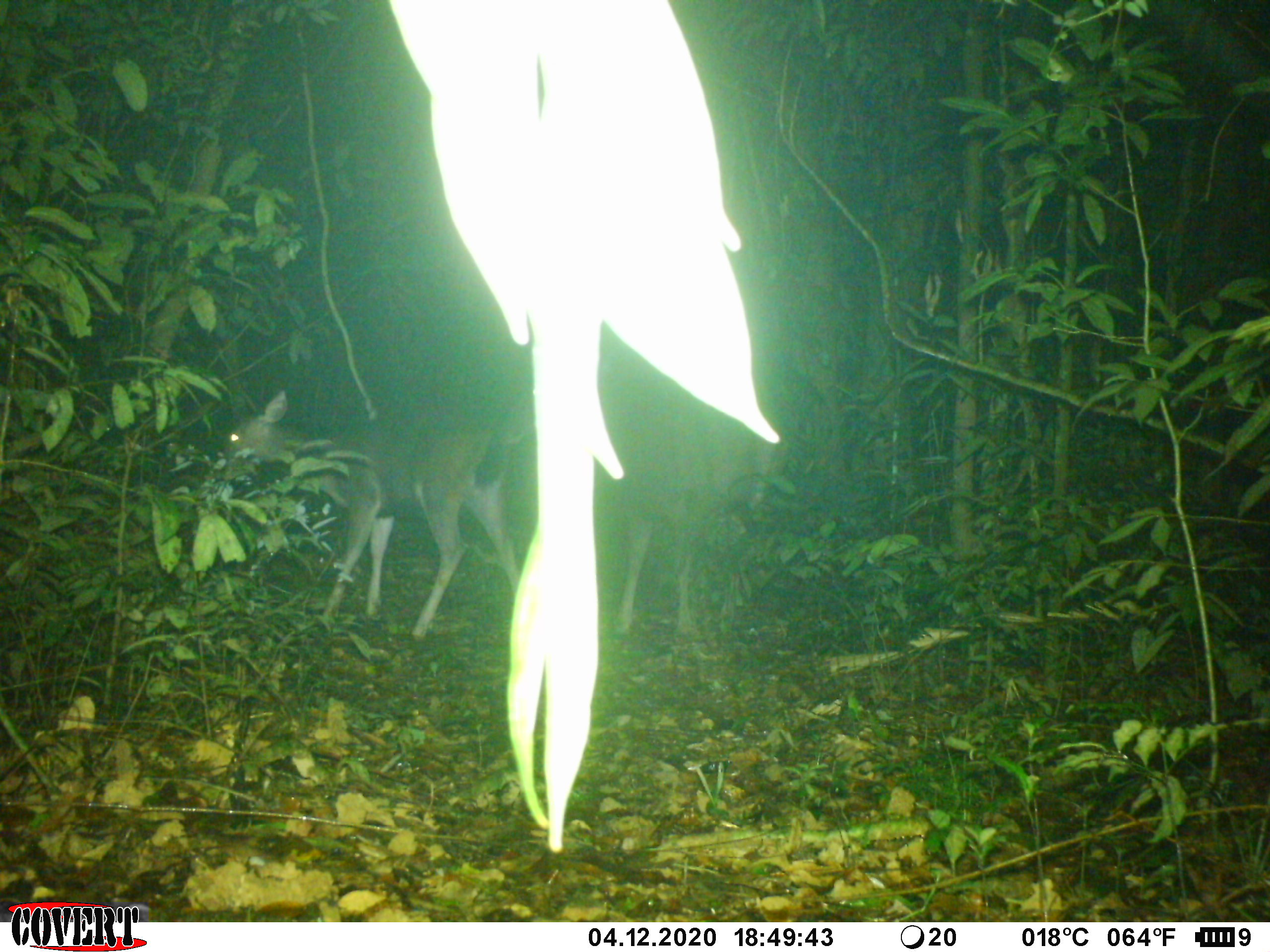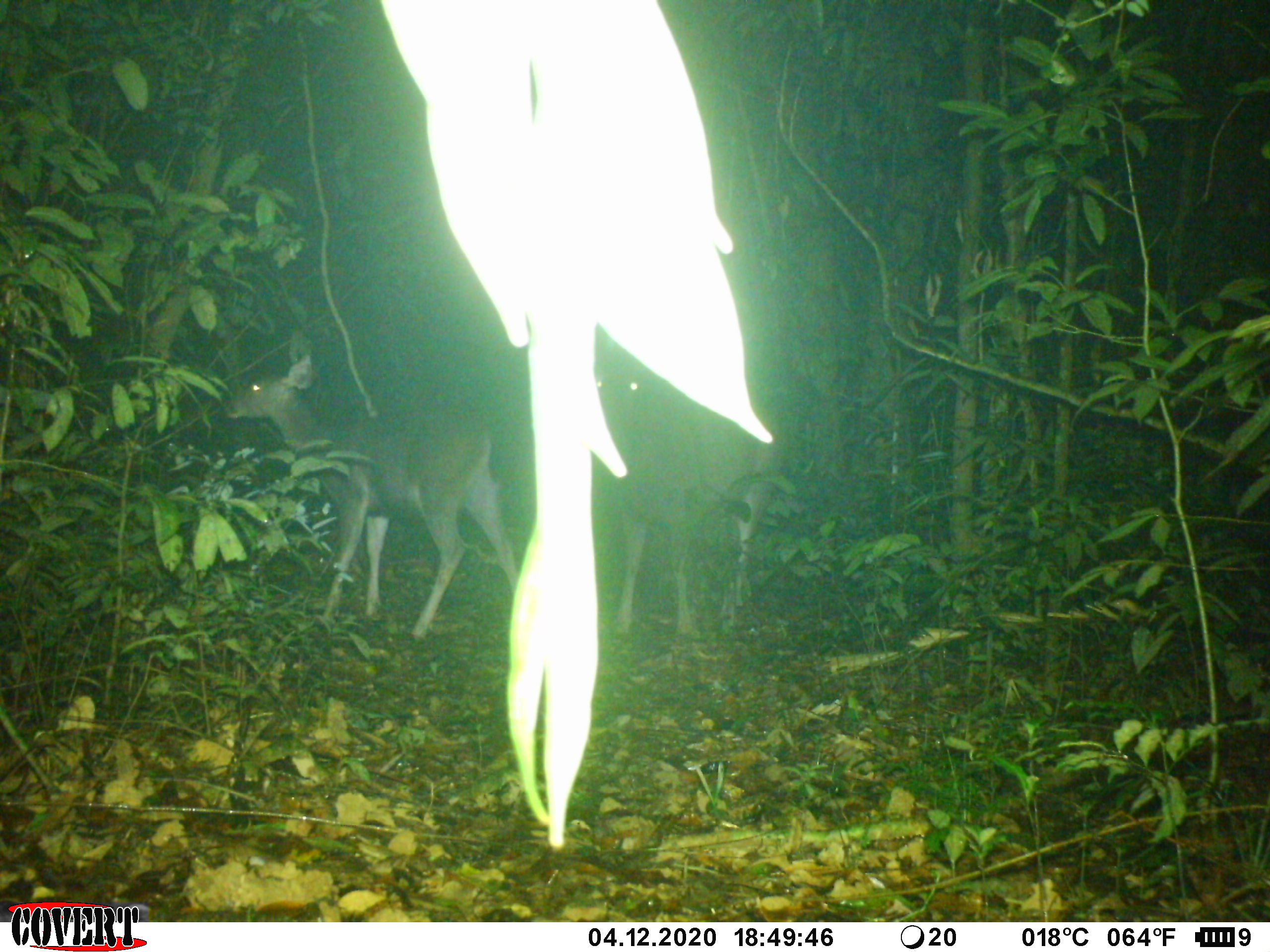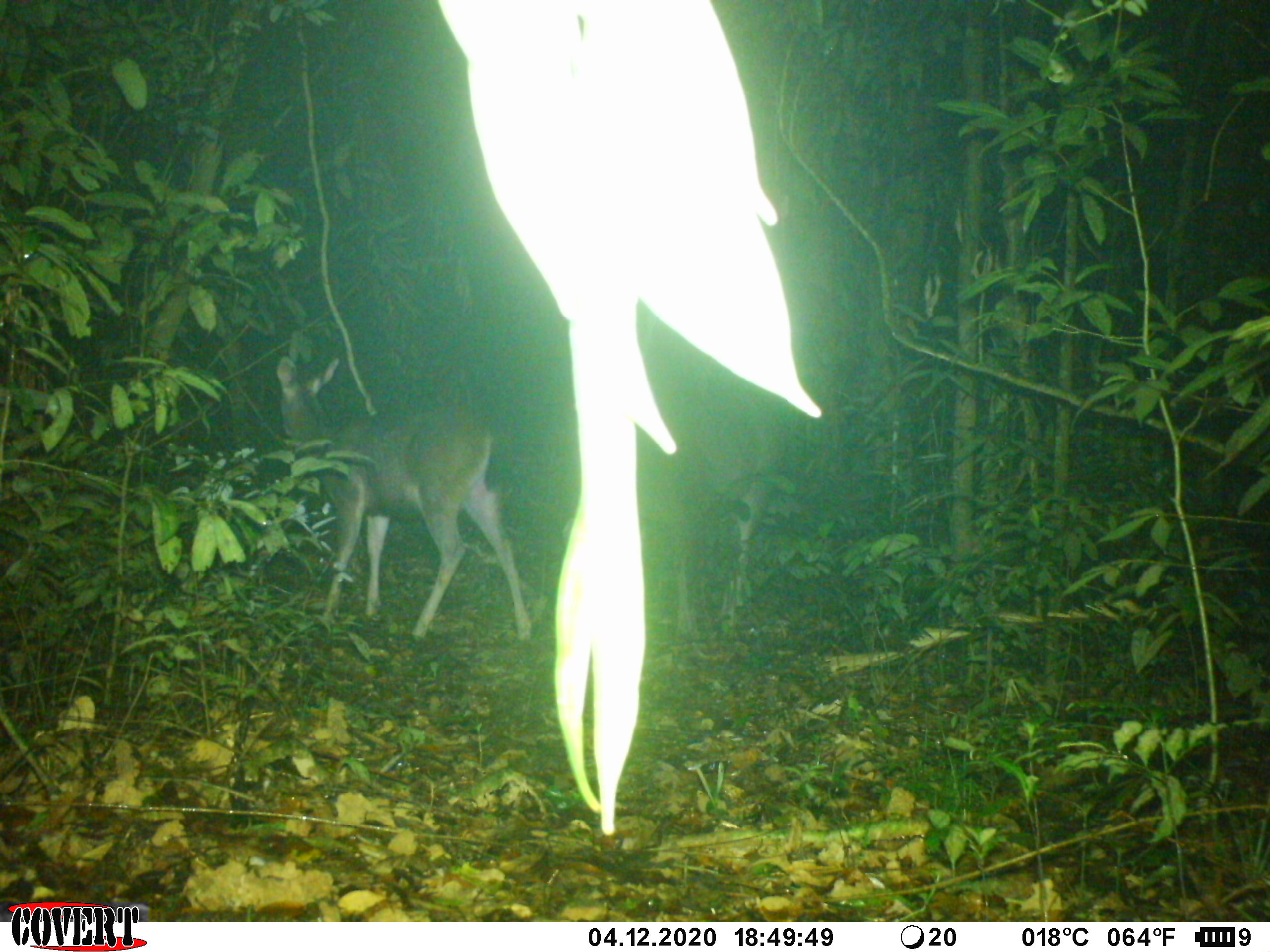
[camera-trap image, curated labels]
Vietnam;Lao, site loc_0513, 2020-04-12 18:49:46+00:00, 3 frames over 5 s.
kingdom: Animalia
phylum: Chordata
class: Mammalia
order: Artiodactyla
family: Cervidae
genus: Rusa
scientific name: Rusa unicolor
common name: sambar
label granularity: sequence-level